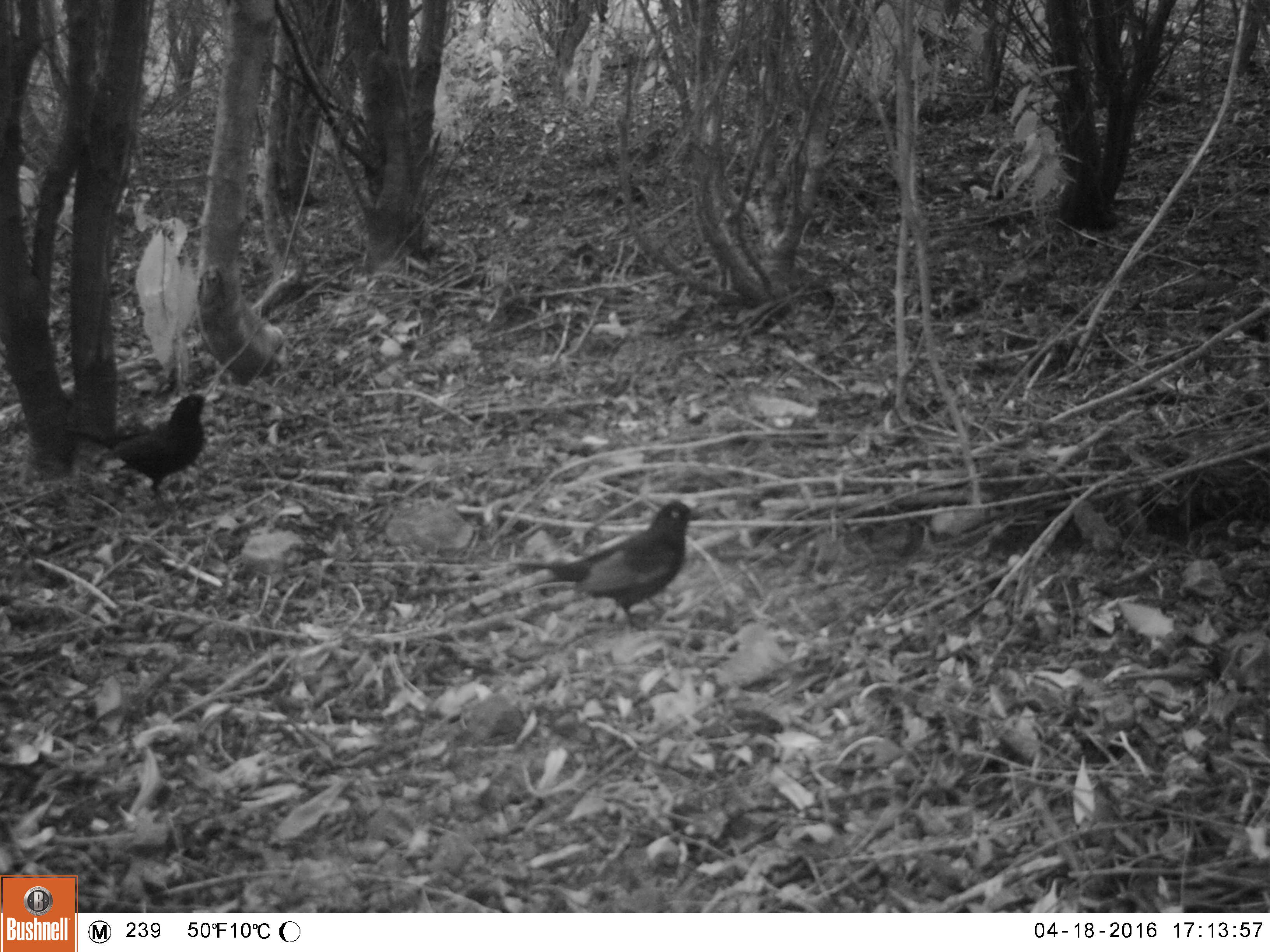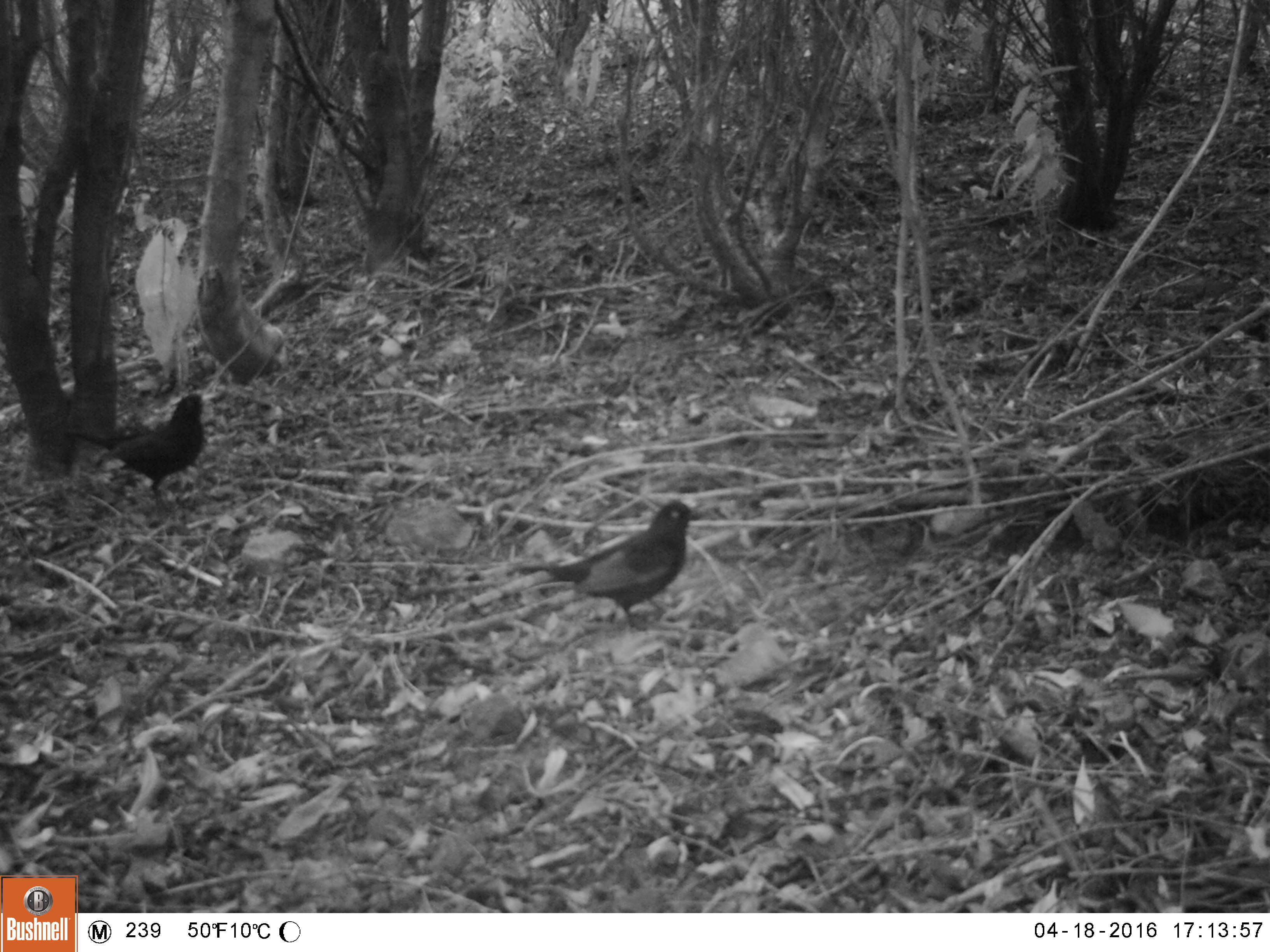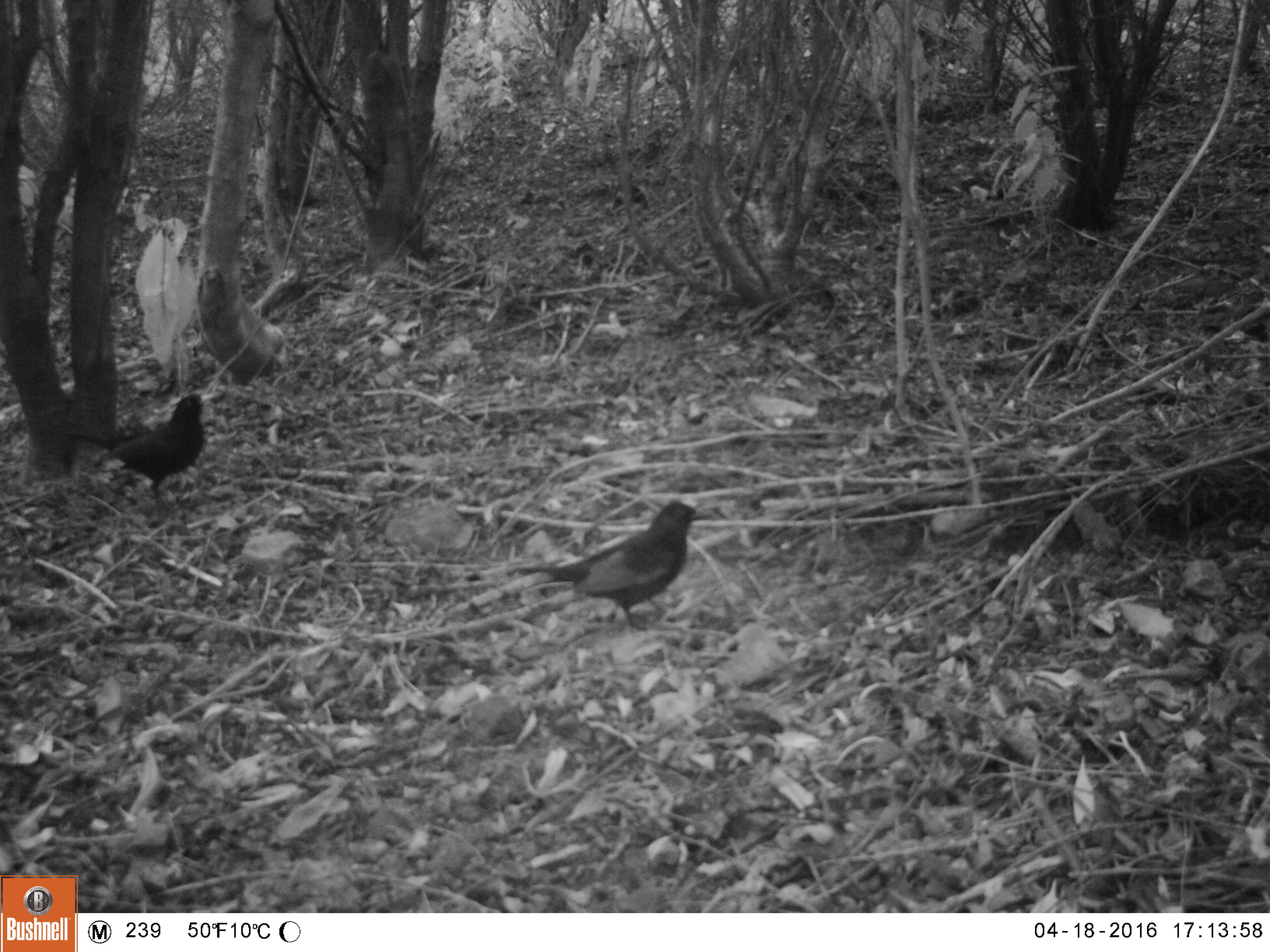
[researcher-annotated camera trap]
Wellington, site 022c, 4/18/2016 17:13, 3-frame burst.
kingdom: Animalia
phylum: Chordata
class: Aves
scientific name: Aves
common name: bird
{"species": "bird (Aves)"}